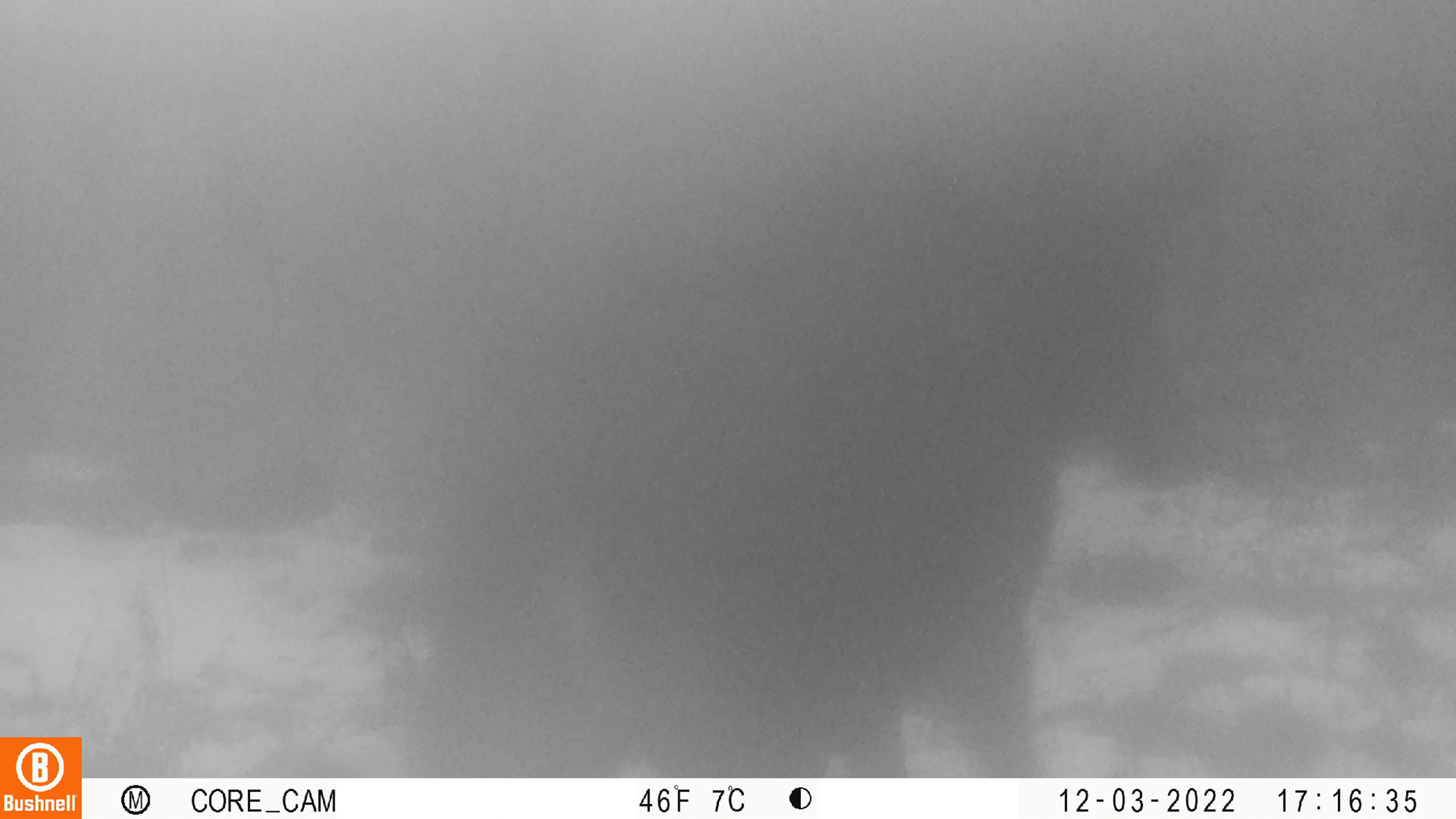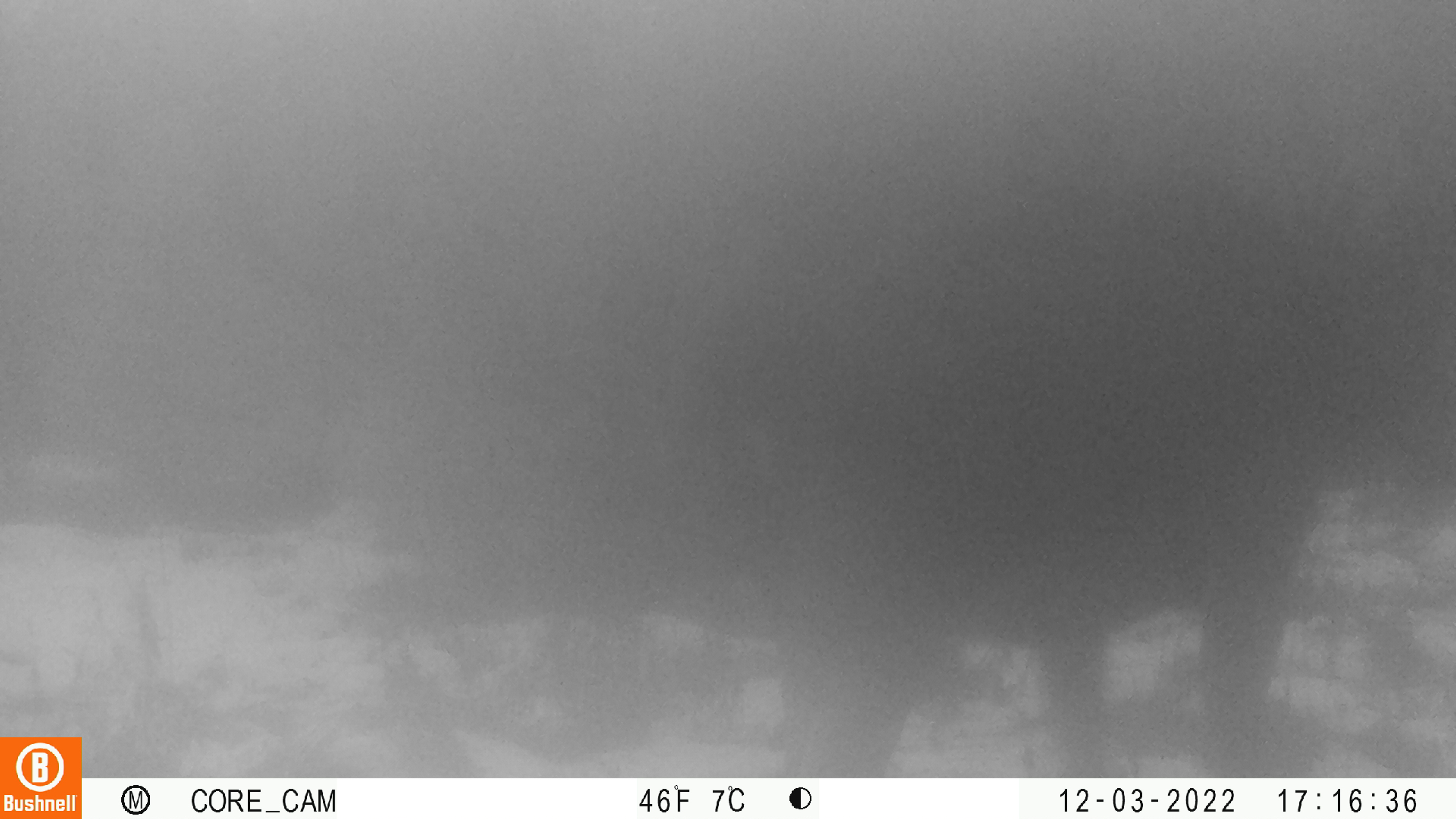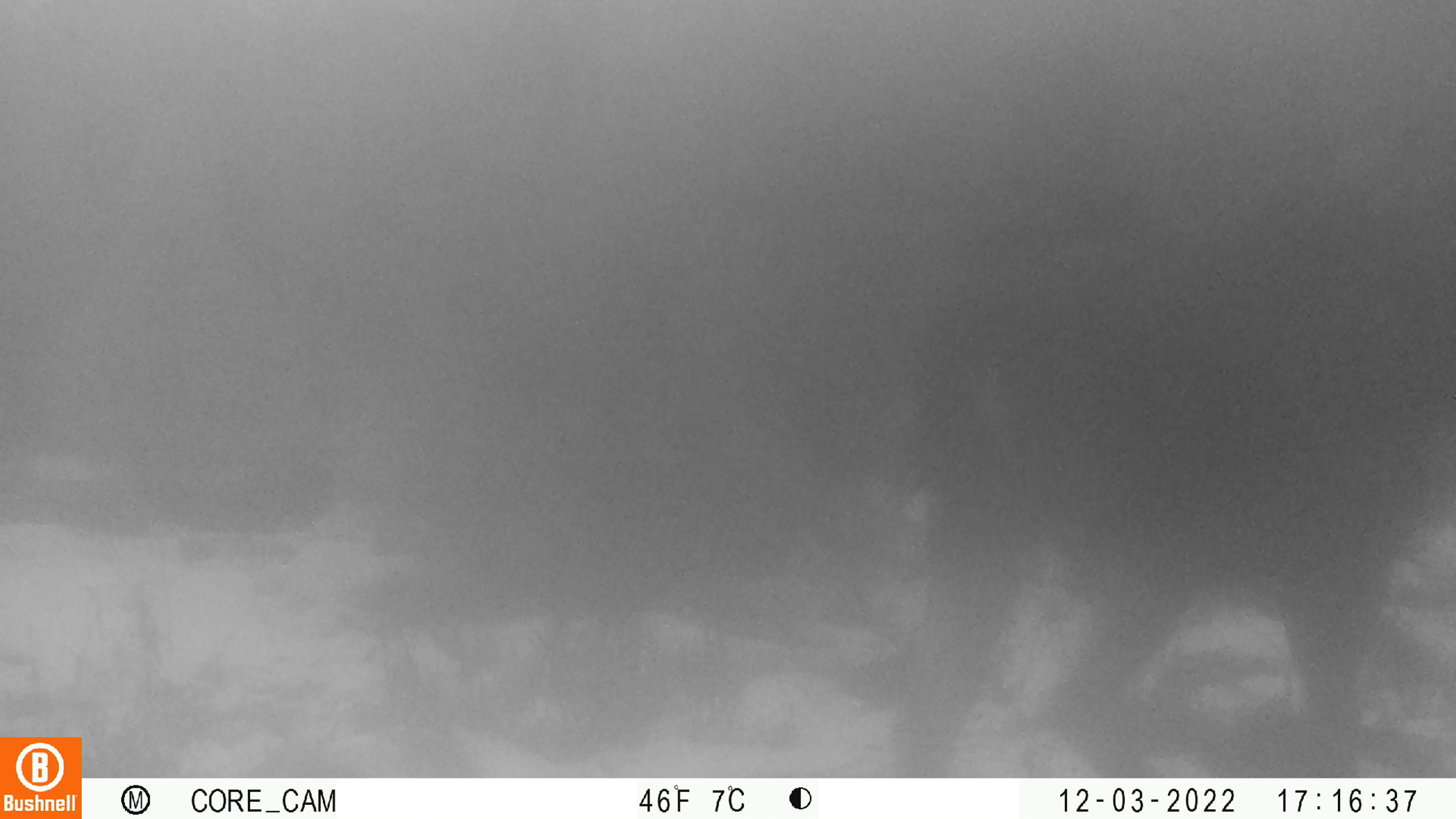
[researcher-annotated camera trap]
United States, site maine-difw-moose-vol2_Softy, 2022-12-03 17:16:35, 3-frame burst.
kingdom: Animalia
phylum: Chordata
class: Mammalia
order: Artiodactyla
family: Cervidae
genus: Alces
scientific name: Alces alces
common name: moose